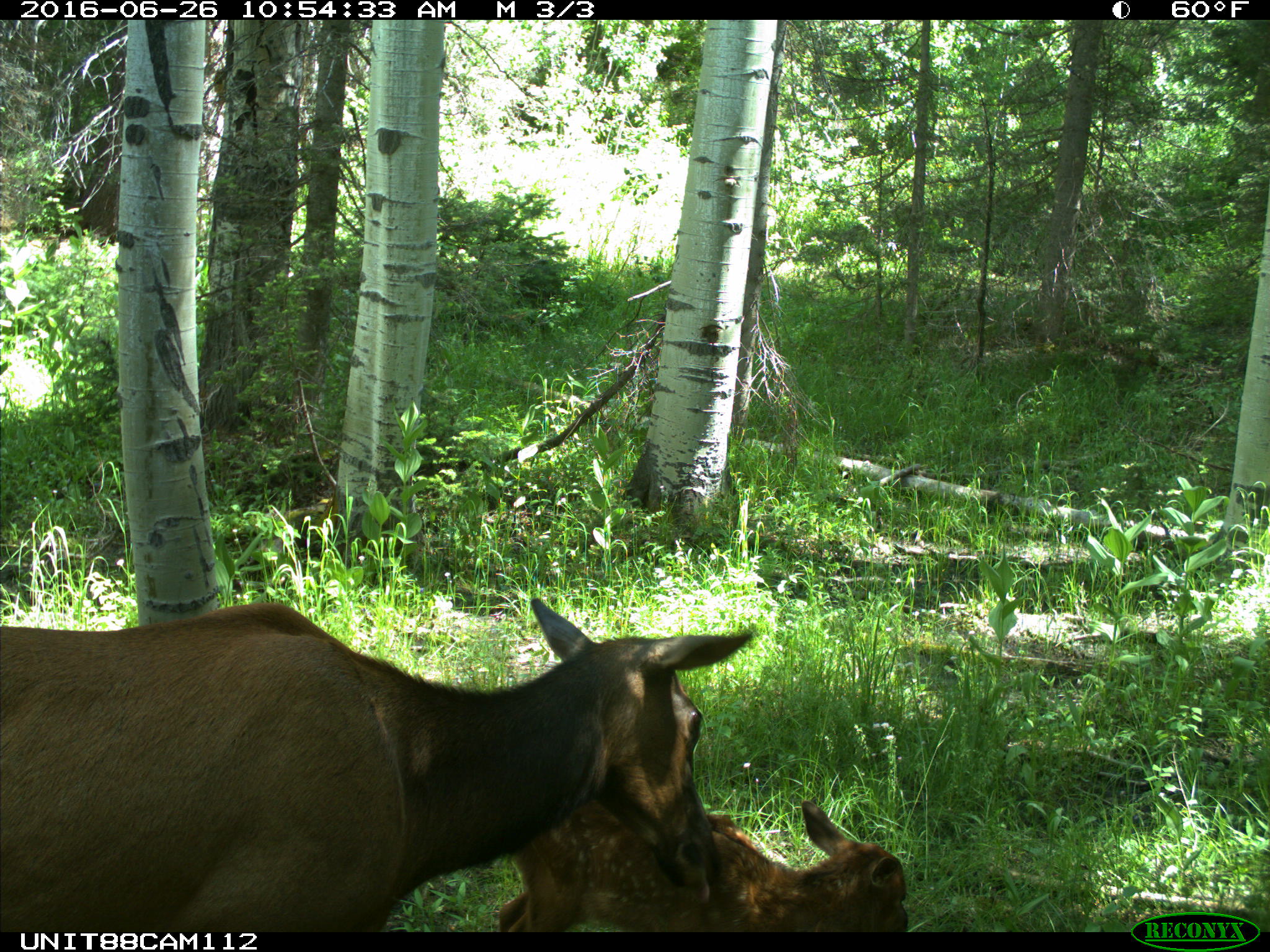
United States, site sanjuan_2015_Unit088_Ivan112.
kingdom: Animalia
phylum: Chordata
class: Mammalia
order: Artiodactyla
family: Cervidae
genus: Cervus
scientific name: Cervus elaphus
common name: red deer